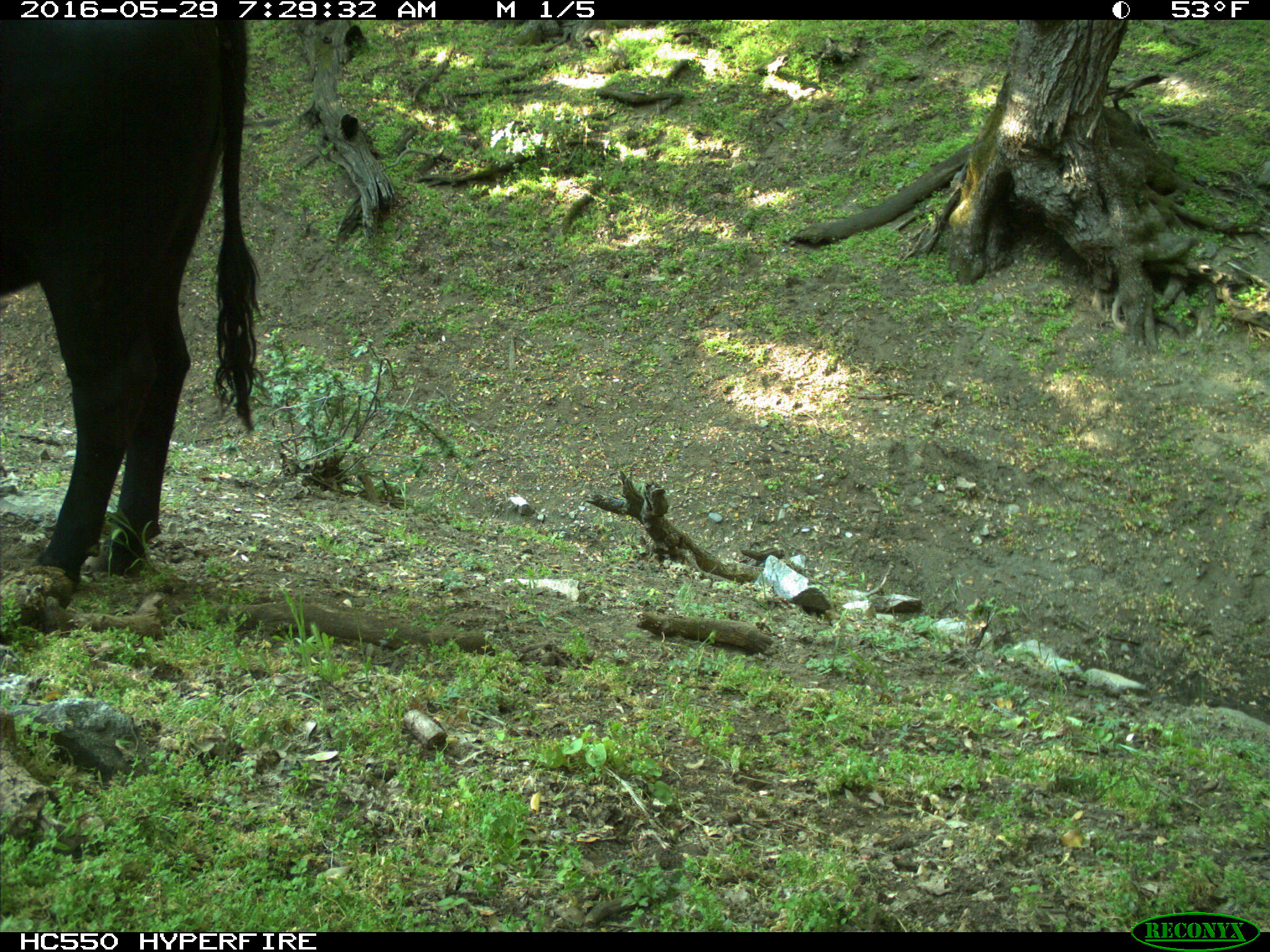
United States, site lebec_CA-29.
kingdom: Animalia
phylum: Chordata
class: Mammalia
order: Artiodactyla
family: Bovidae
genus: Bos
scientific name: Bos taurus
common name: domestic cow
Bos taurus (domestic cow).